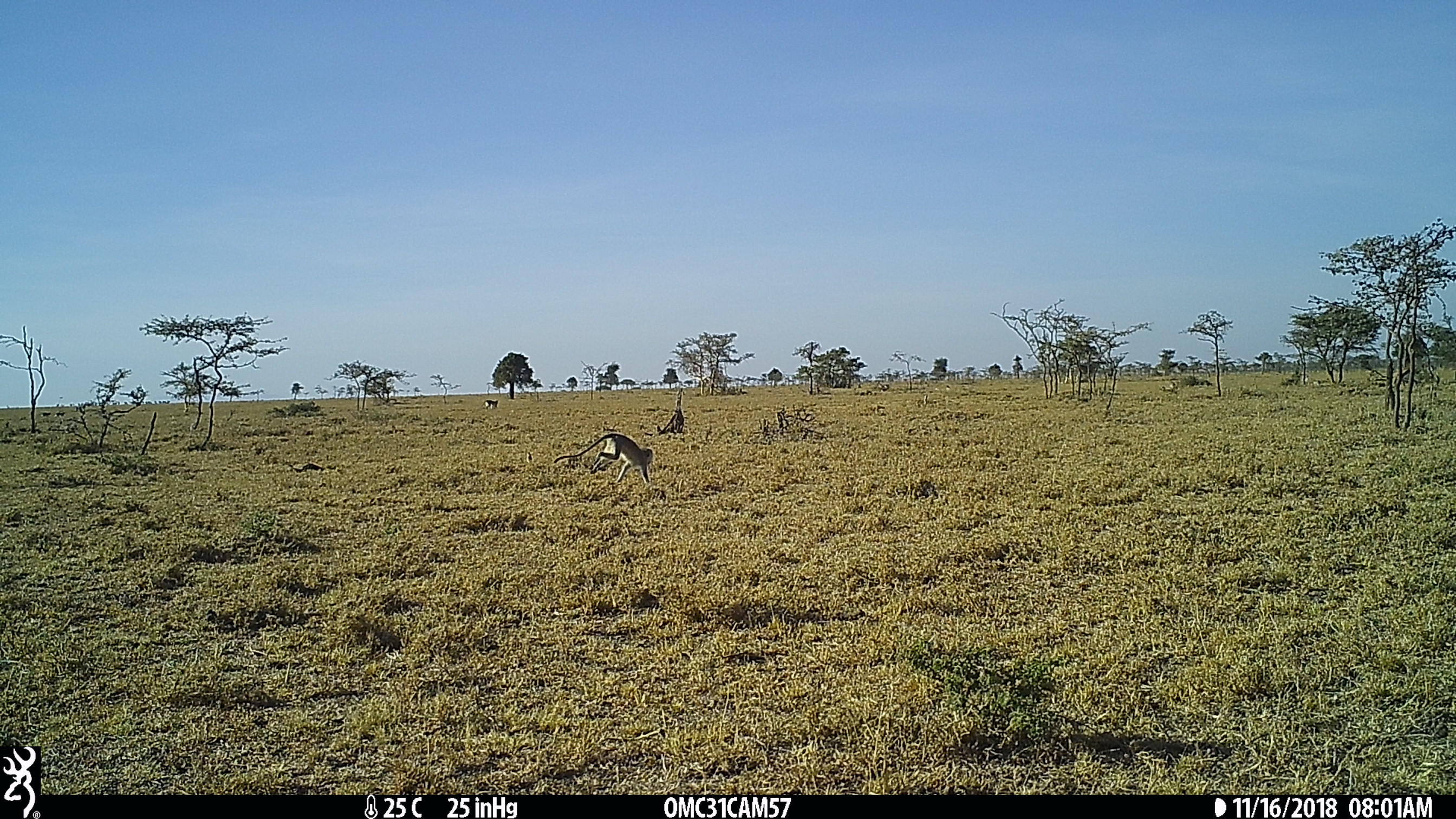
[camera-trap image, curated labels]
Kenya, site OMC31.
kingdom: Animalia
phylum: Chordata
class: Mammalia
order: Primates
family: Cercopithecidae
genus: Chlorocebus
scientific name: Chlorocebus pygerythrus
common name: vervet monkey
Vervet monkey (Chlorocebus pygerythrus).